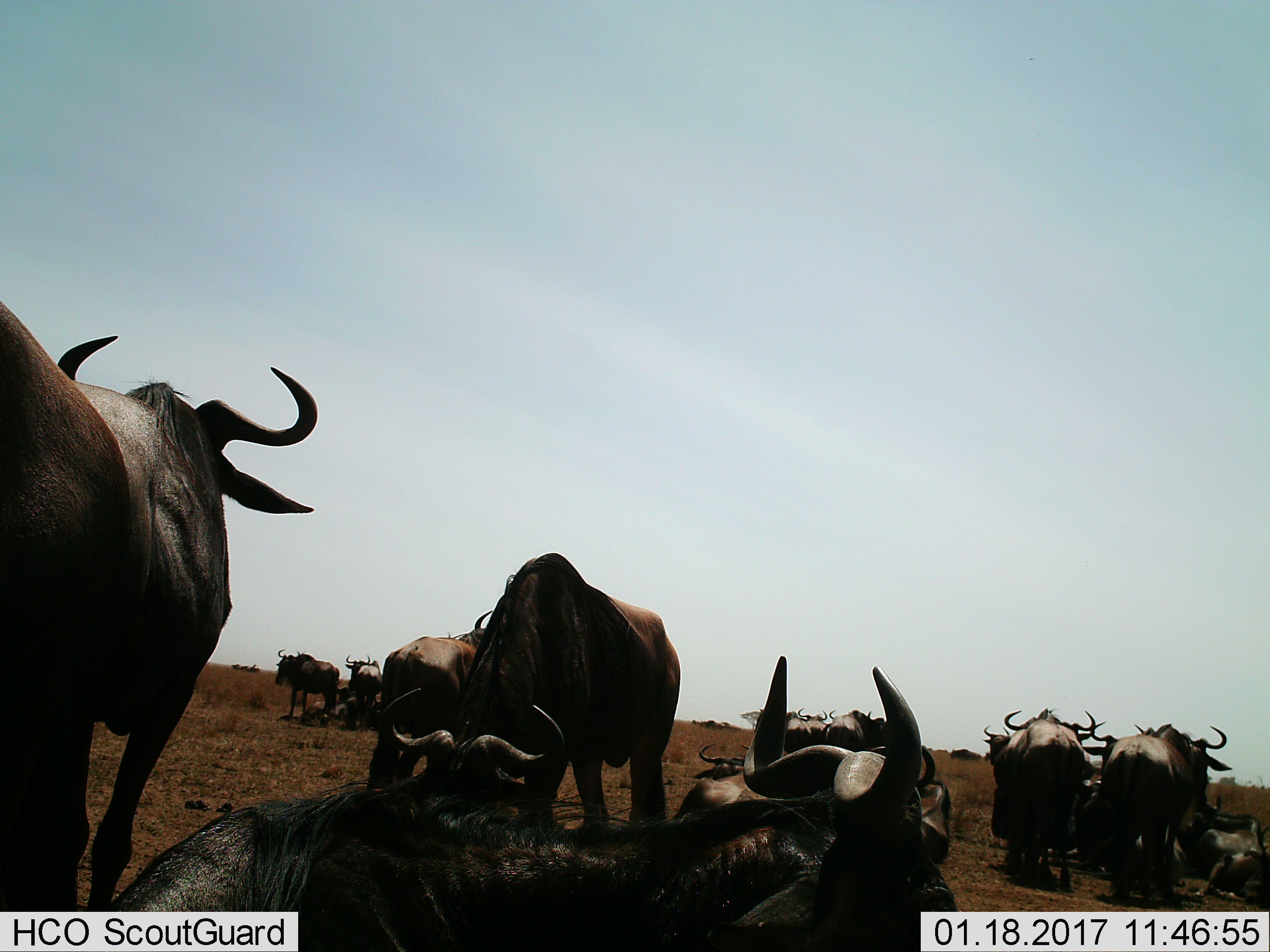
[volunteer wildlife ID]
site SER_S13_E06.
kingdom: Animalia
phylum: Chordata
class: Mammalia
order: Artiodactyla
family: Bovidae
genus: Connochaetes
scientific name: Connochaetes taurinus taurinus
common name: blue wildebeest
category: wildebeestblue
Wildebeestblue (blue wildebeest) (Connochaetes taurinus taurinus), count 11-50. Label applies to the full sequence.